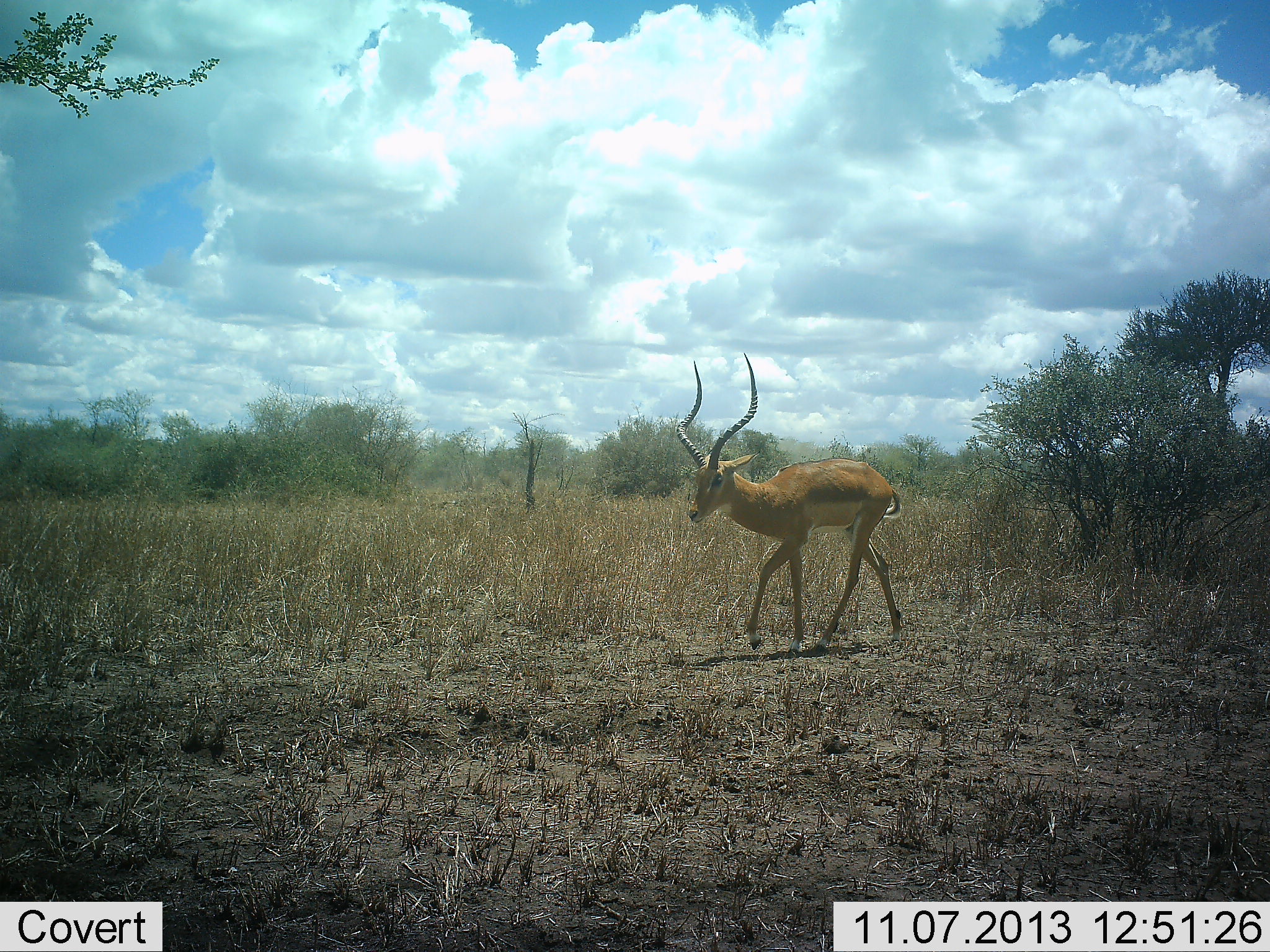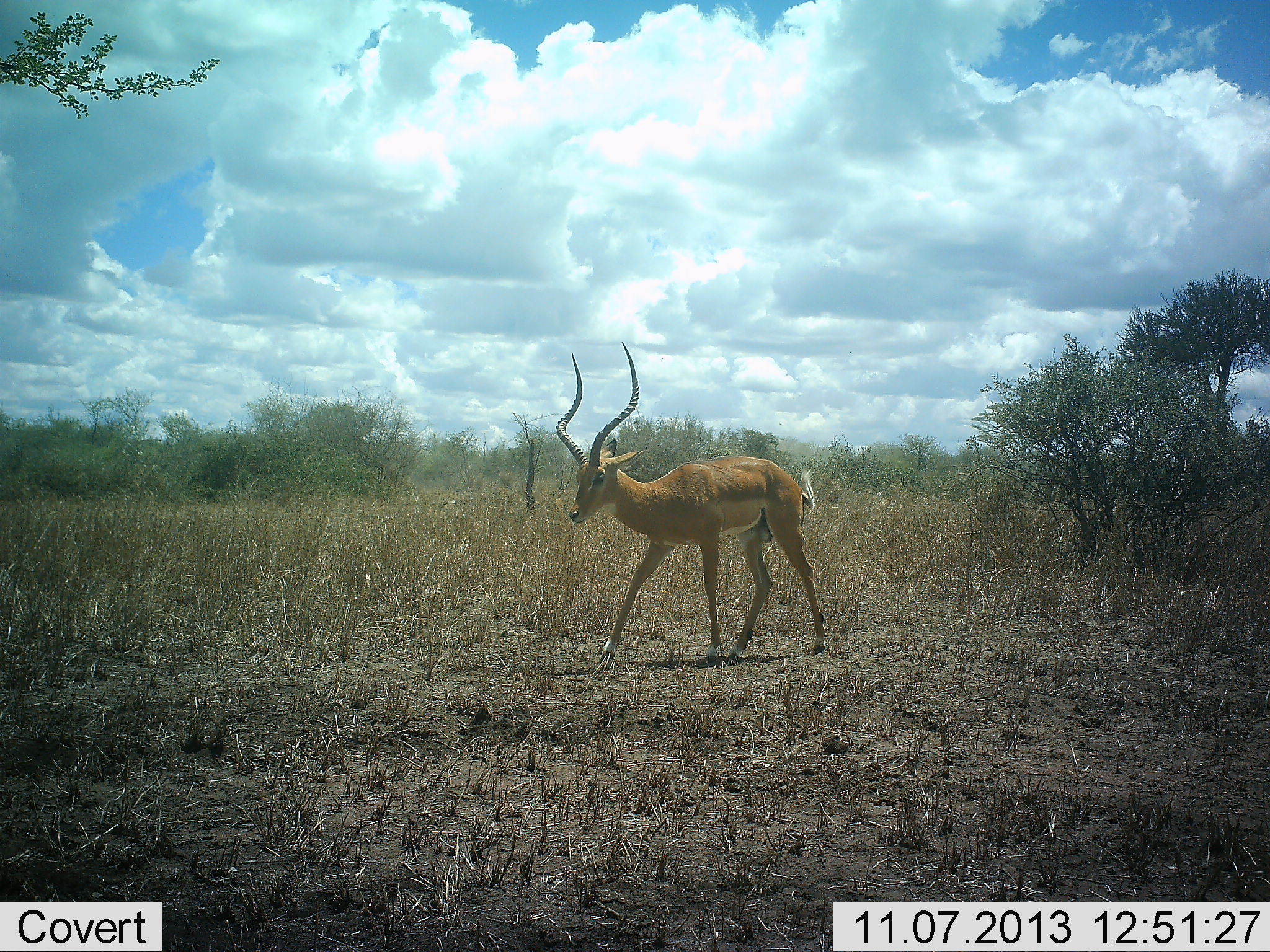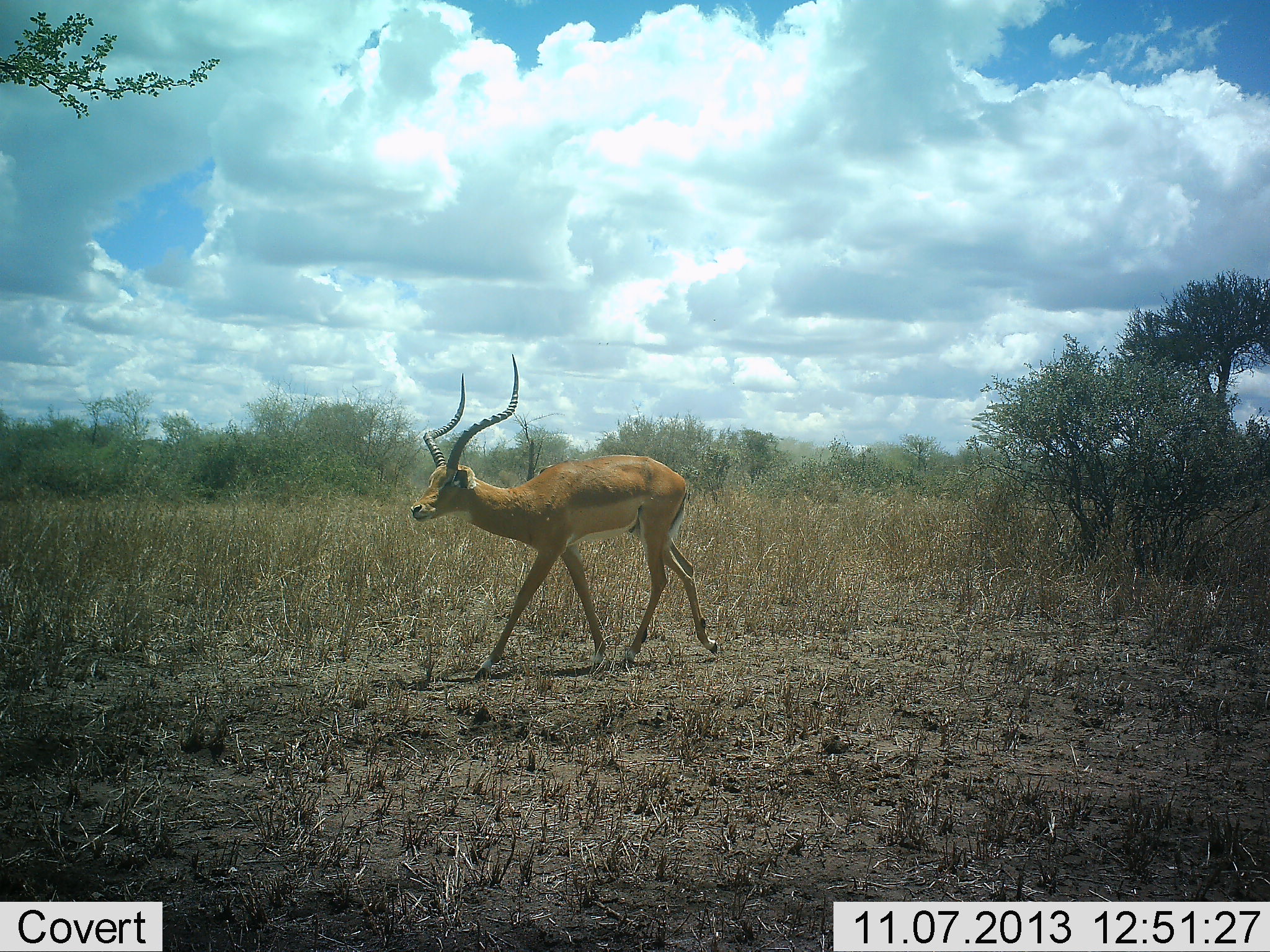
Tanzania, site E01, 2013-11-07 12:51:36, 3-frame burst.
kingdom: Animalia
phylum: Chordata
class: Mammalia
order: Artiodactyla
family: Bovidae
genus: Aepyceros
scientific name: Aepyceros melampus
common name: impala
Impala (Aepyceros melampus), count 1. Behavior (volunteer vote fractions): standing 0%, resting 0%, moving 100%, interacting 0%. Young present (vote fraction): 0%. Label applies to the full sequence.